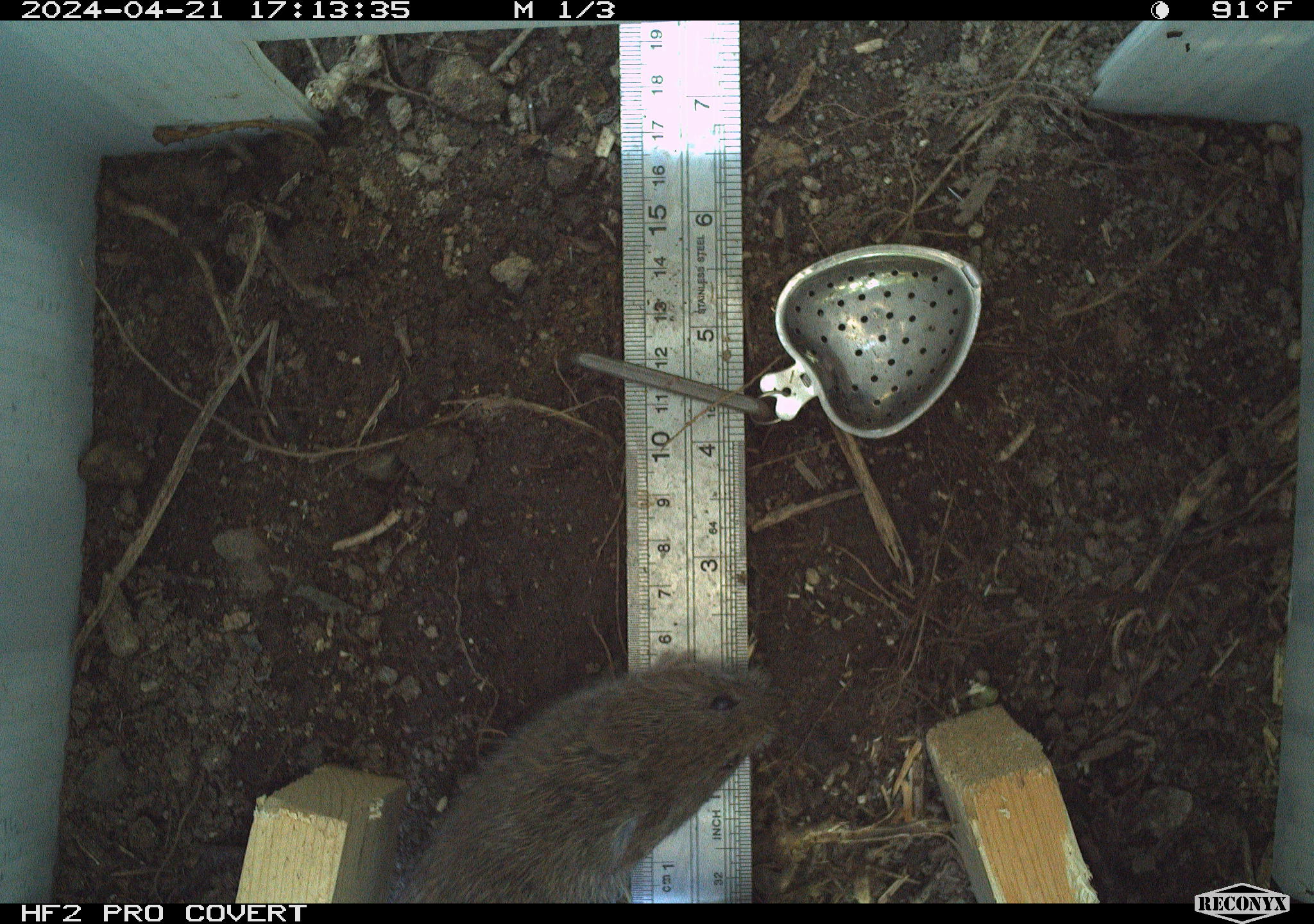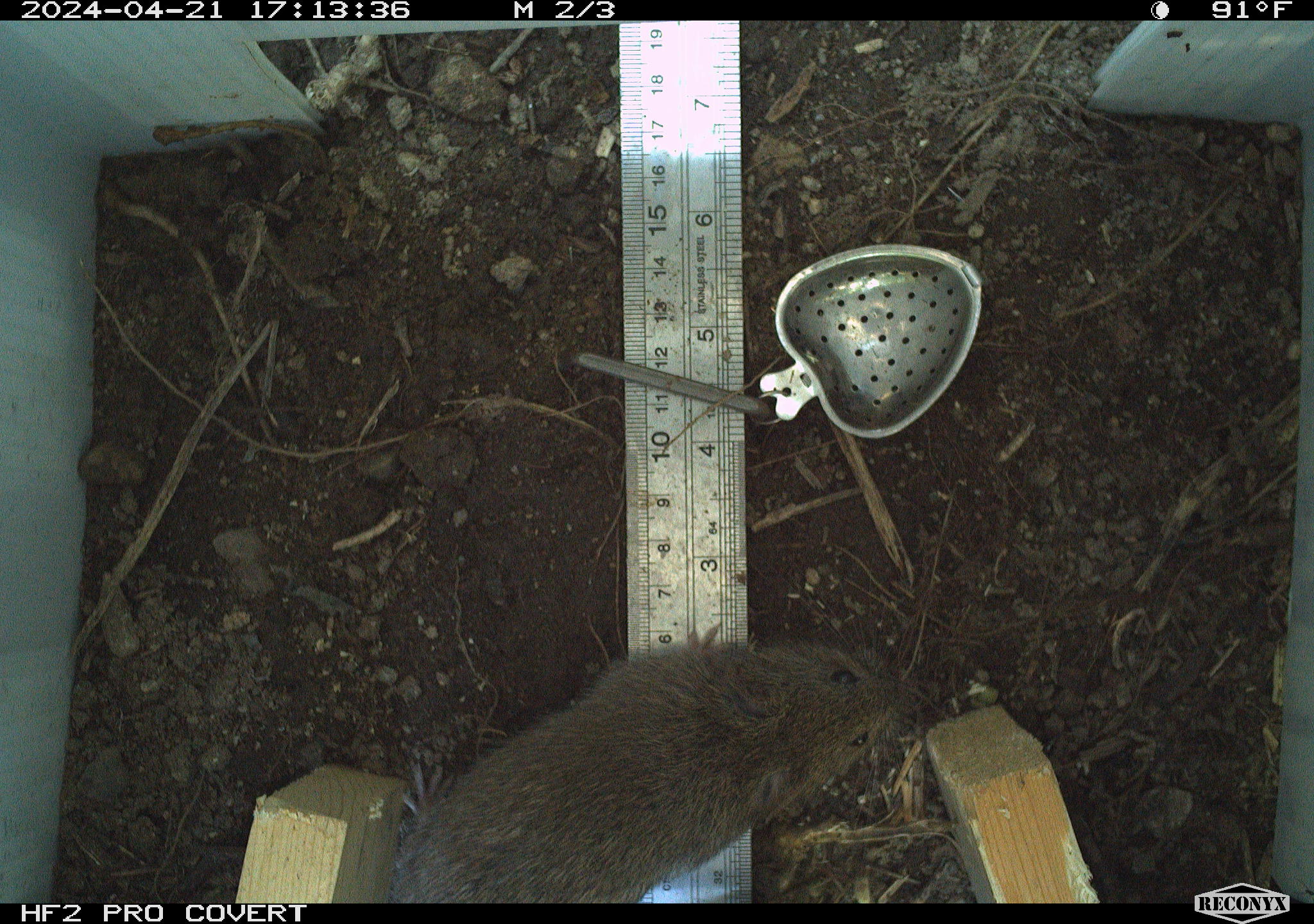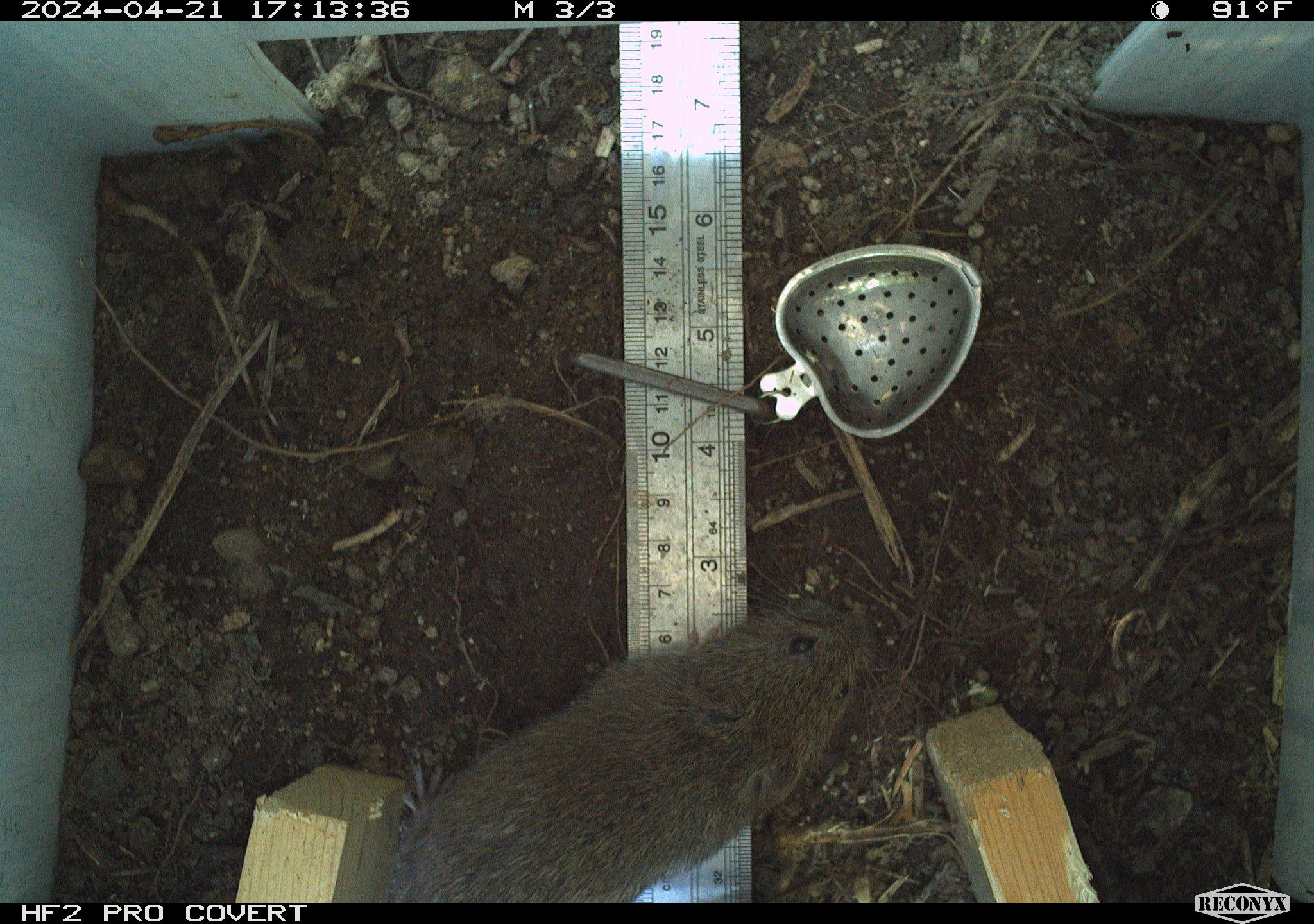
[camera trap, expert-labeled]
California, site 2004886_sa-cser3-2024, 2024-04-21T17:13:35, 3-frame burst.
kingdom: Animalia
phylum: Chordata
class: Mammalia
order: Rodentia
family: Cricetidae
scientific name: Cricetidae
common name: hamsters, voles, lemmings, and allies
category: cricetidae family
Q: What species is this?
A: Cricetidae family (hamsters, voles, lemmings, and allies) (Cricetidae).